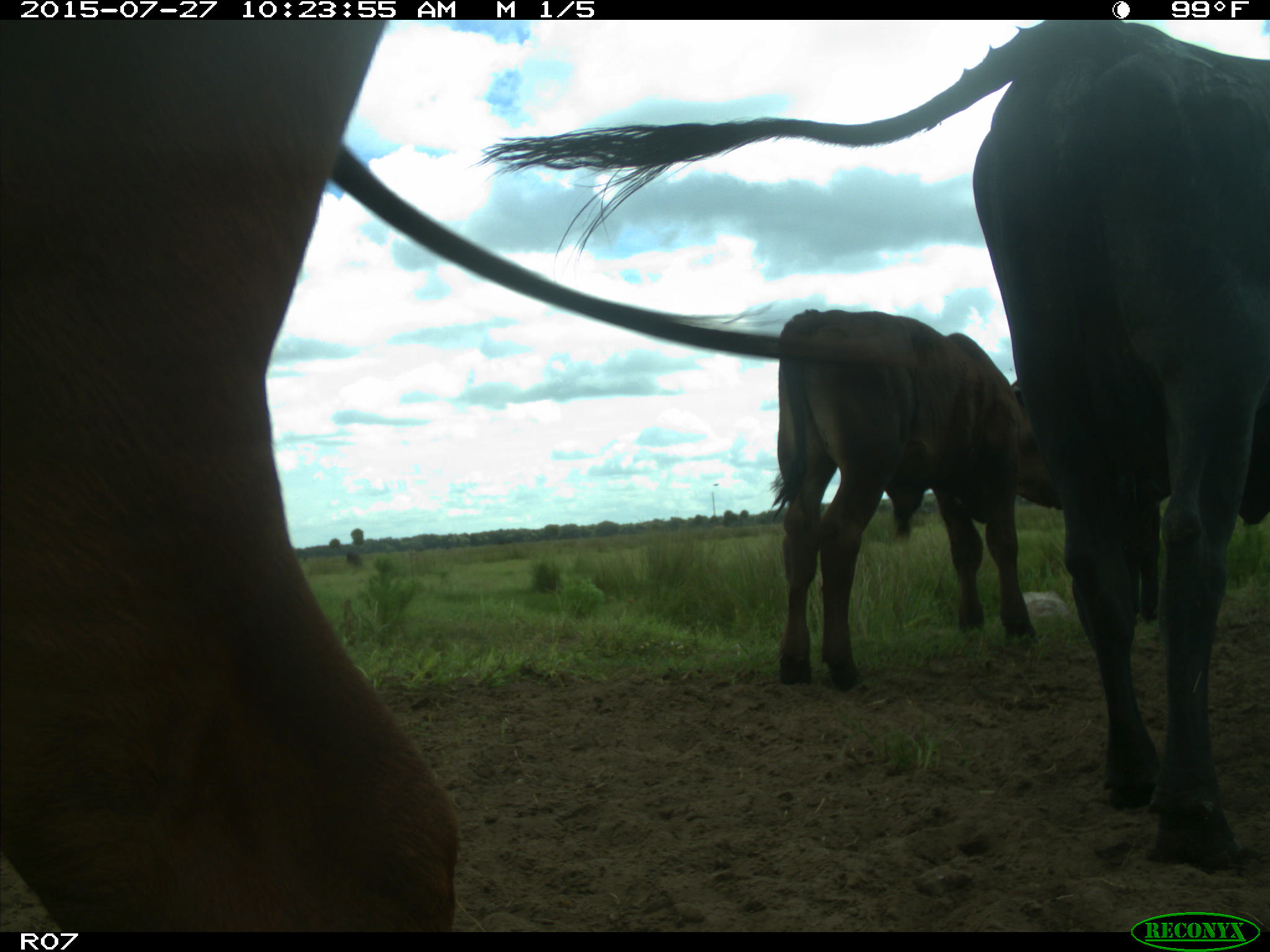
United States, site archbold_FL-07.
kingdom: Animalia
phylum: Chordata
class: Mammalia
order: Artiodactyla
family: Bovidae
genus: Bos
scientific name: Bos taurus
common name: domestic cow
Bos taurus (domestic cow).